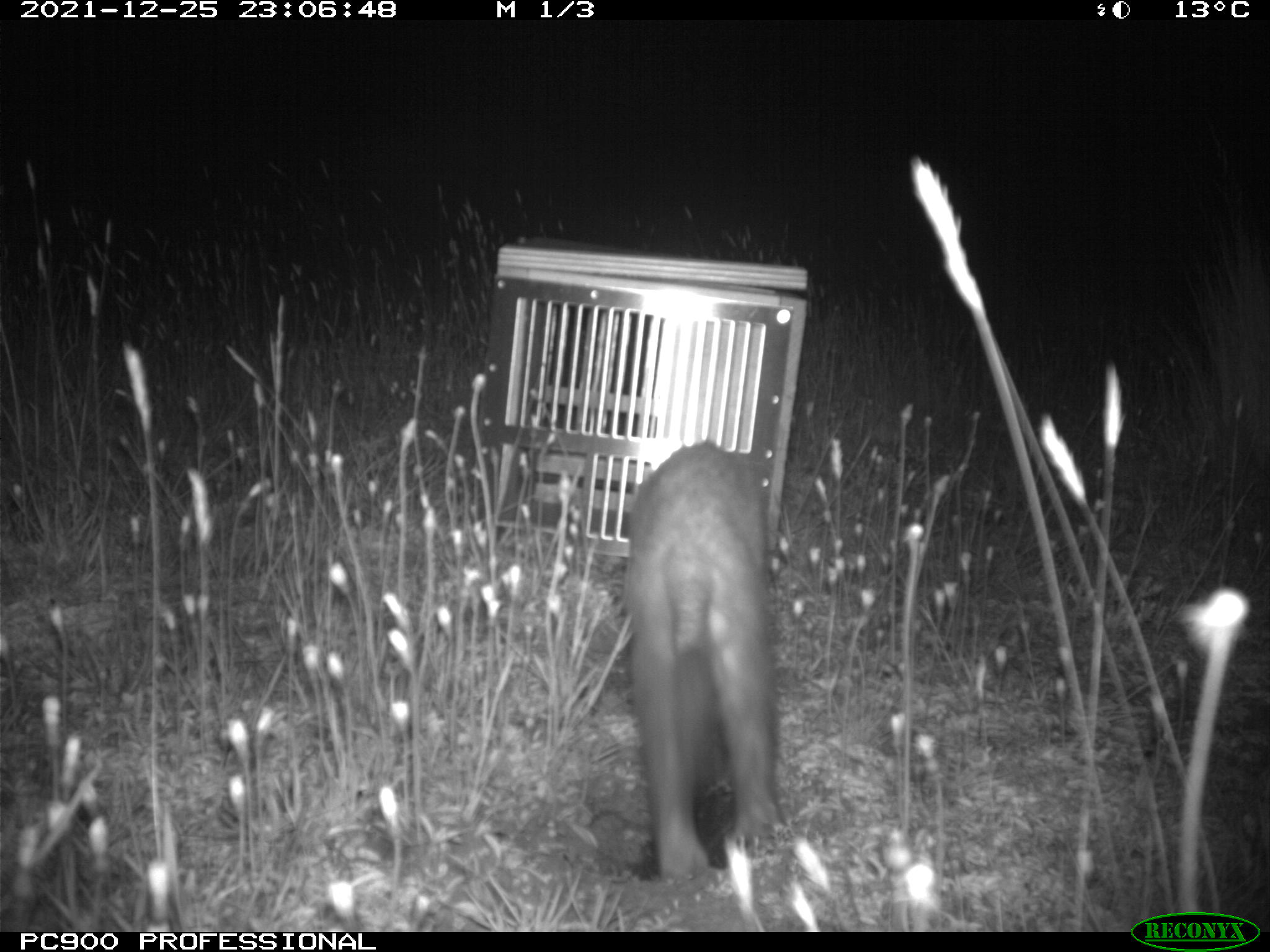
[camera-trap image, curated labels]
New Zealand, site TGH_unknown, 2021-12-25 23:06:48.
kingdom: Animalia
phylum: Chordata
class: Mammalia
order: Carnivora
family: Mustelidae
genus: Mustela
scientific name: Mustela furo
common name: ferret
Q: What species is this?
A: Ferret (Mustela furo).